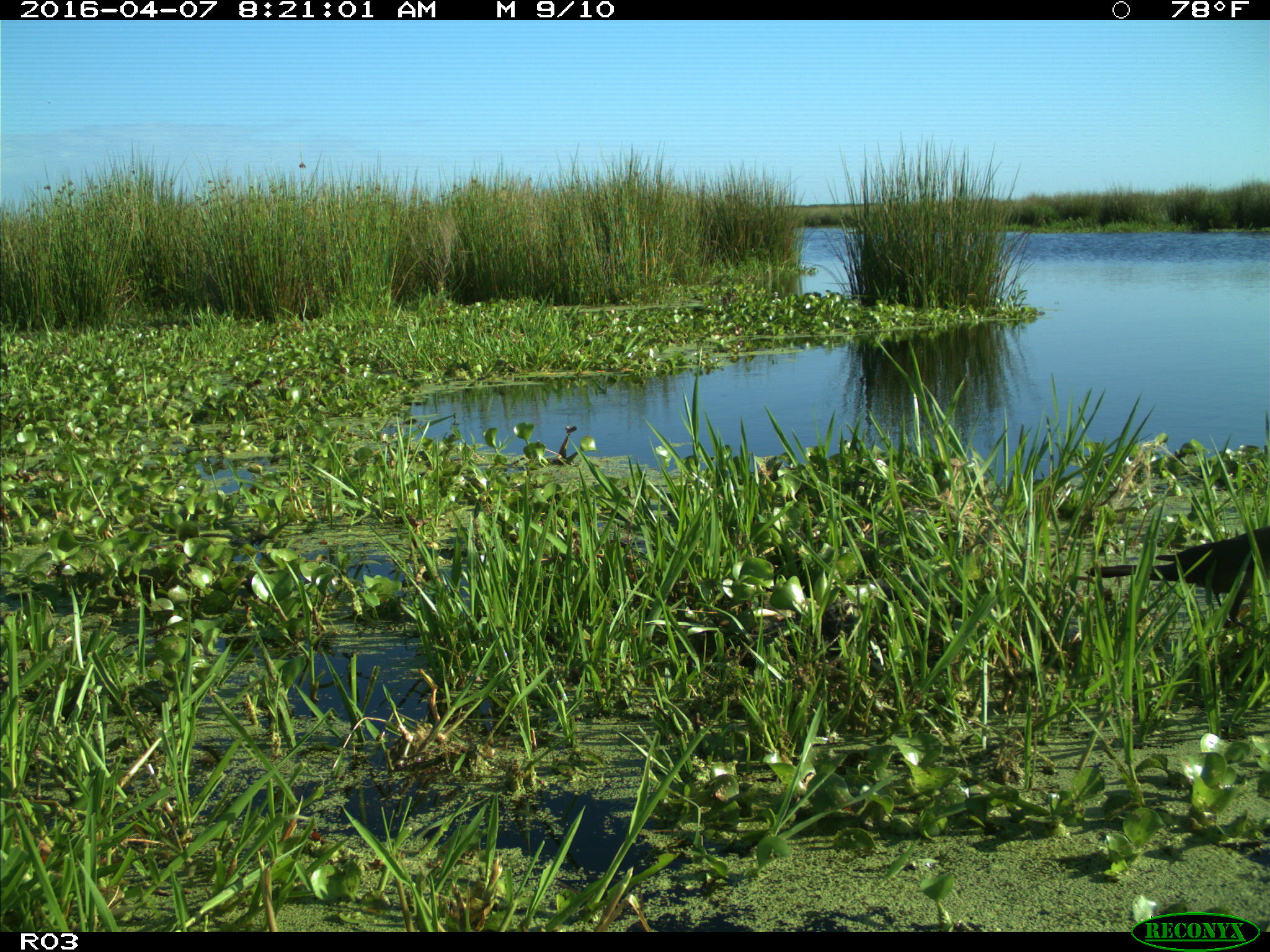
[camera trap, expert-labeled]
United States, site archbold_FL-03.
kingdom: Animalia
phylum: Chordata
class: Mammalia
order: Artiodactyla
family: Bovidae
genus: Bos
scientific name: Bos taurus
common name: domestic cow